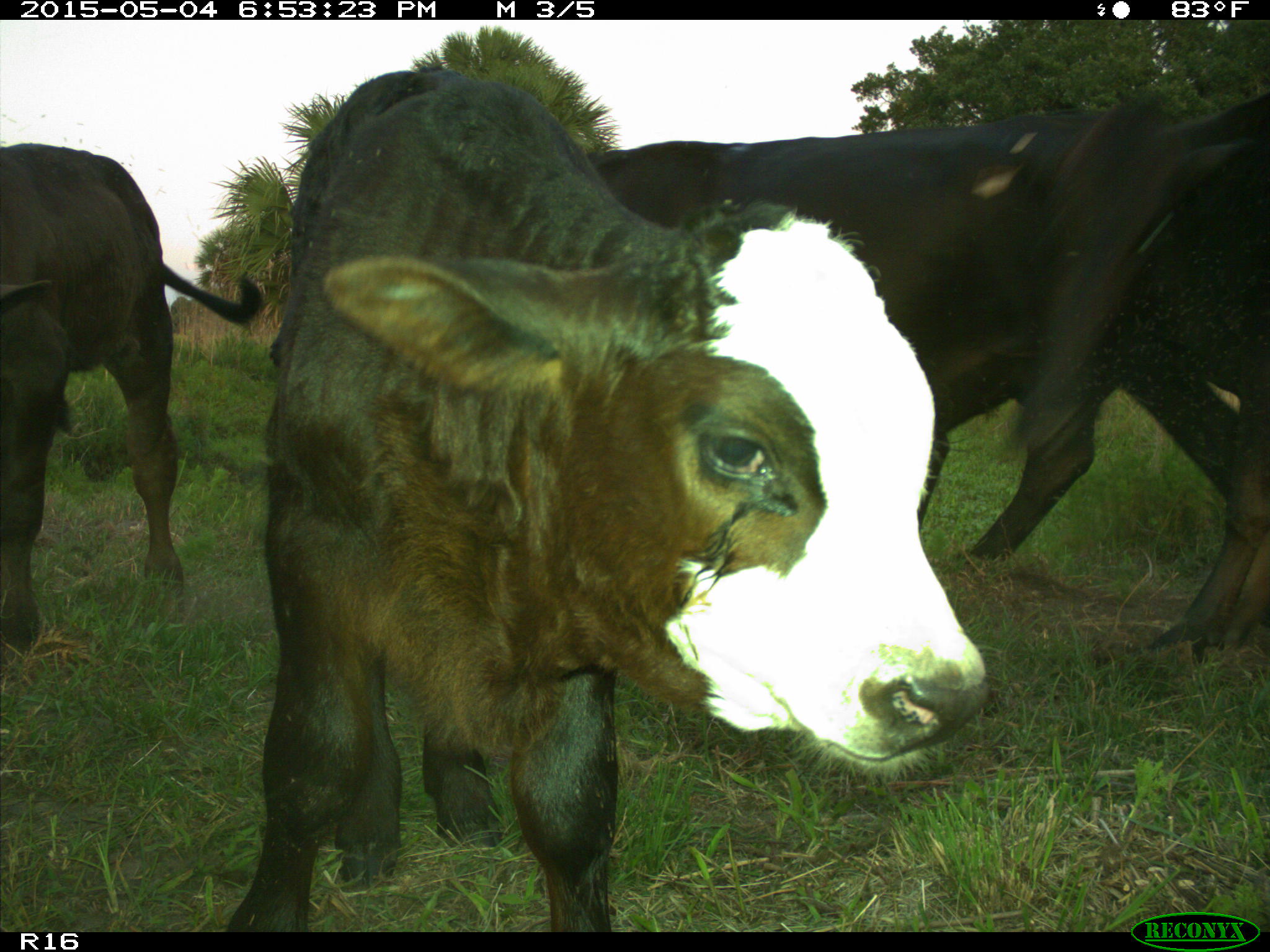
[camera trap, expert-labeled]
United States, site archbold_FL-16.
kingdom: Animalia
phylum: Chordata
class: Mammalia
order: Artiodactyla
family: Bovidae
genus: Bos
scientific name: Bos taurus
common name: domestic cow